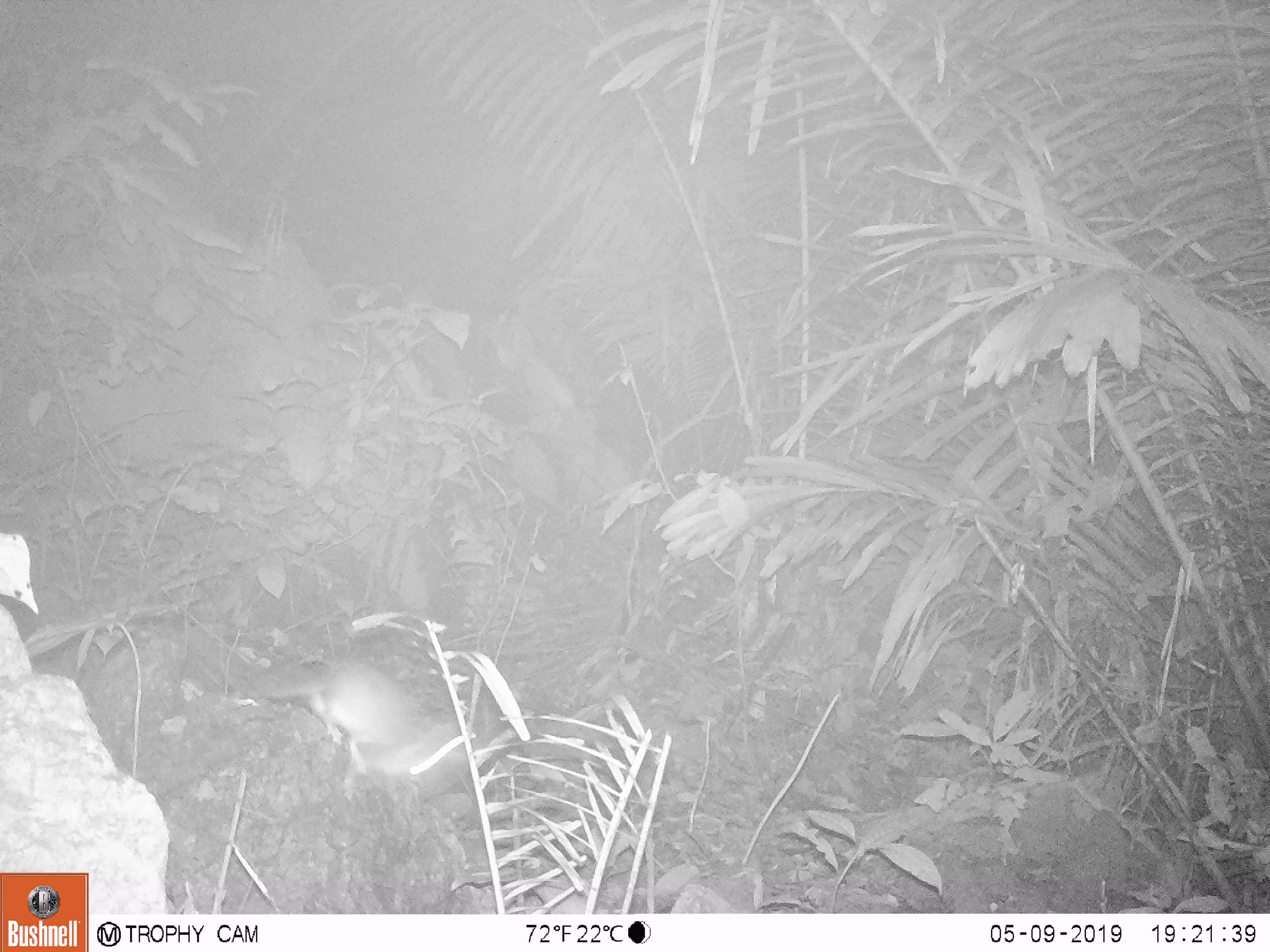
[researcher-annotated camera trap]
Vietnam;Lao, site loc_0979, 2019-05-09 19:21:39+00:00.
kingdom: Animalia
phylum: Chordata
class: Mammalia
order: Rodentia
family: Muridae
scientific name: Muridae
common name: old-world mice and rats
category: unidentified murid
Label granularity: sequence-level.